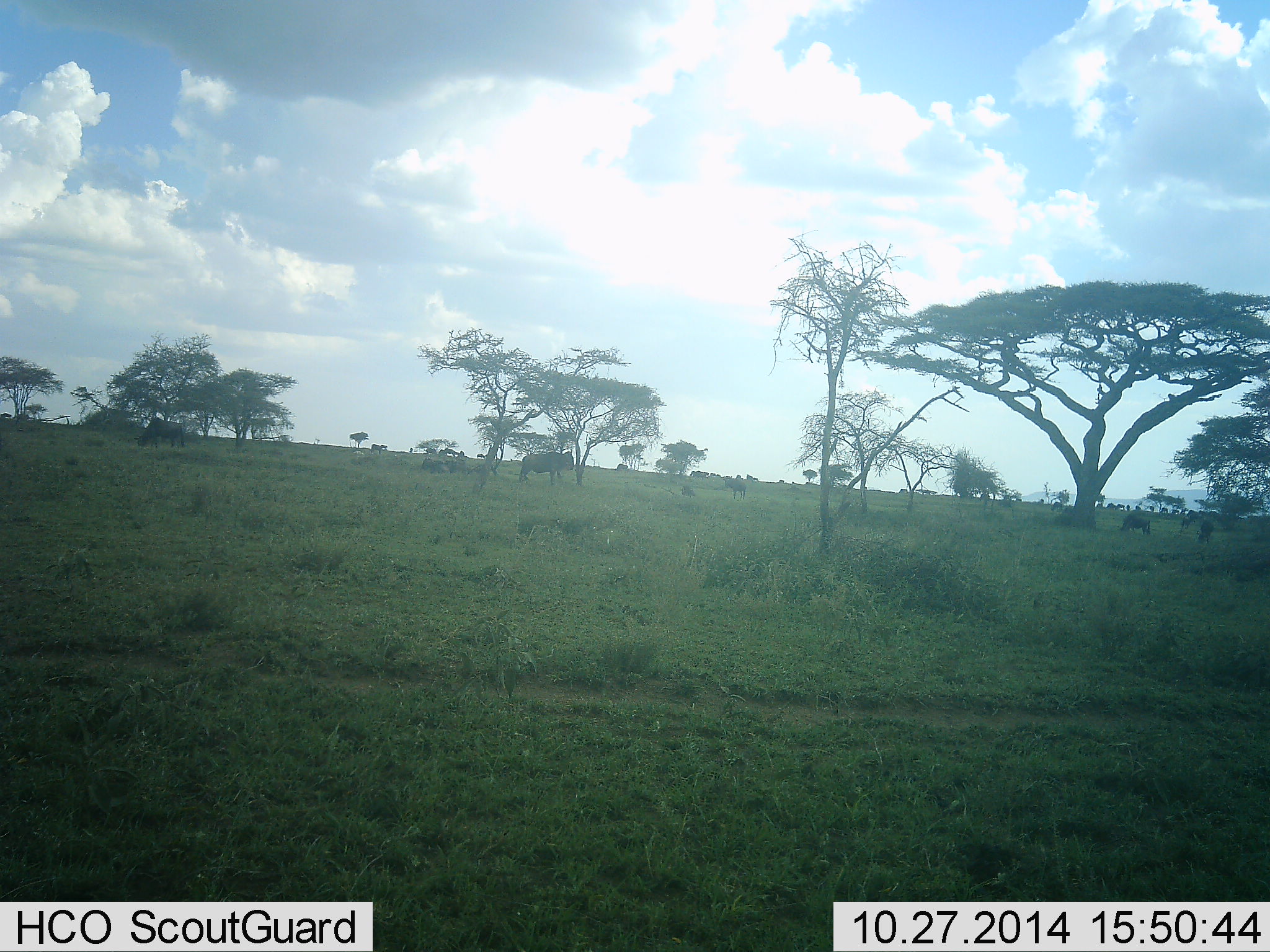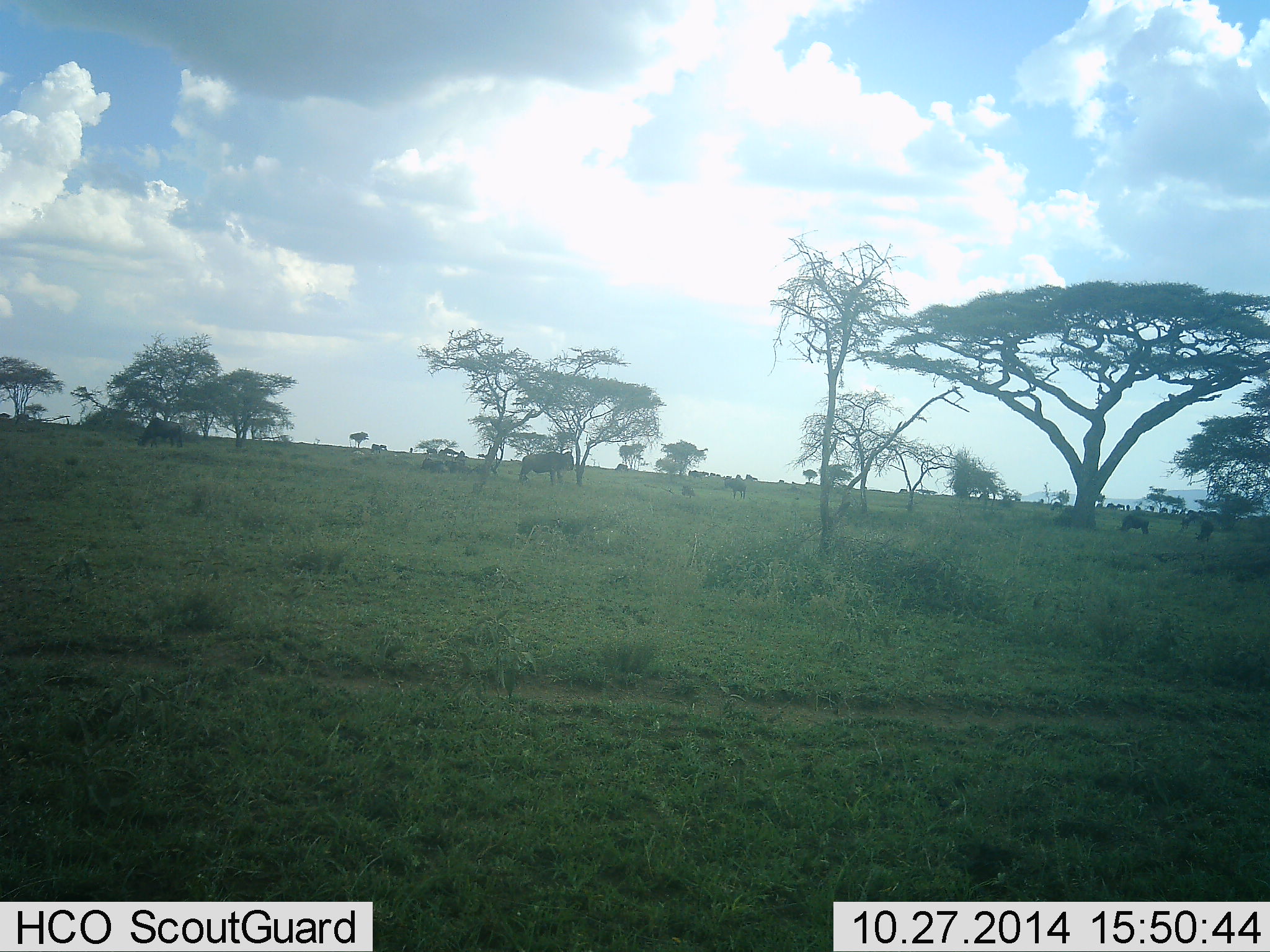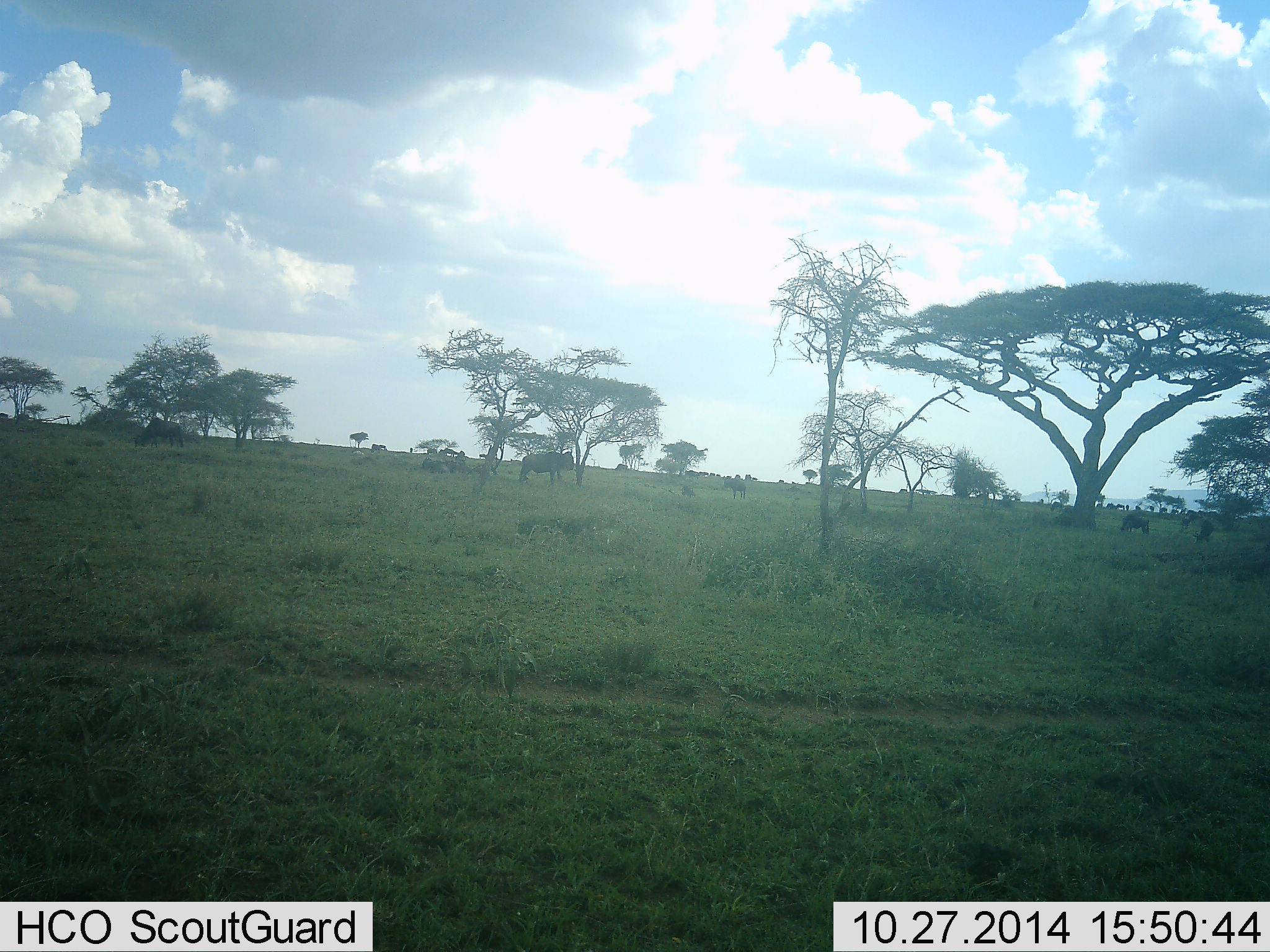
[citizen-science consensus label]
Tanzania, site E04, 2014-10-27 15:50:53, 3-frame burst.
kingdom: Animalia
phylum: Chordata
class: Mammalia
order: Artiodactyla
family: Bovidae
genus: Connochaetes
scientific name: Connochaetes taurinus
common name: blue wildebeest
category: wildebeest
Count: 11-50.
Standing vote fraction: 100%.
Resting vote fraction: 10%.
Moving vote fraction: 40%.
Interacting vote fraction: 0%.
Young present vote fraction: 0%.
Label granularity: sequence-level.